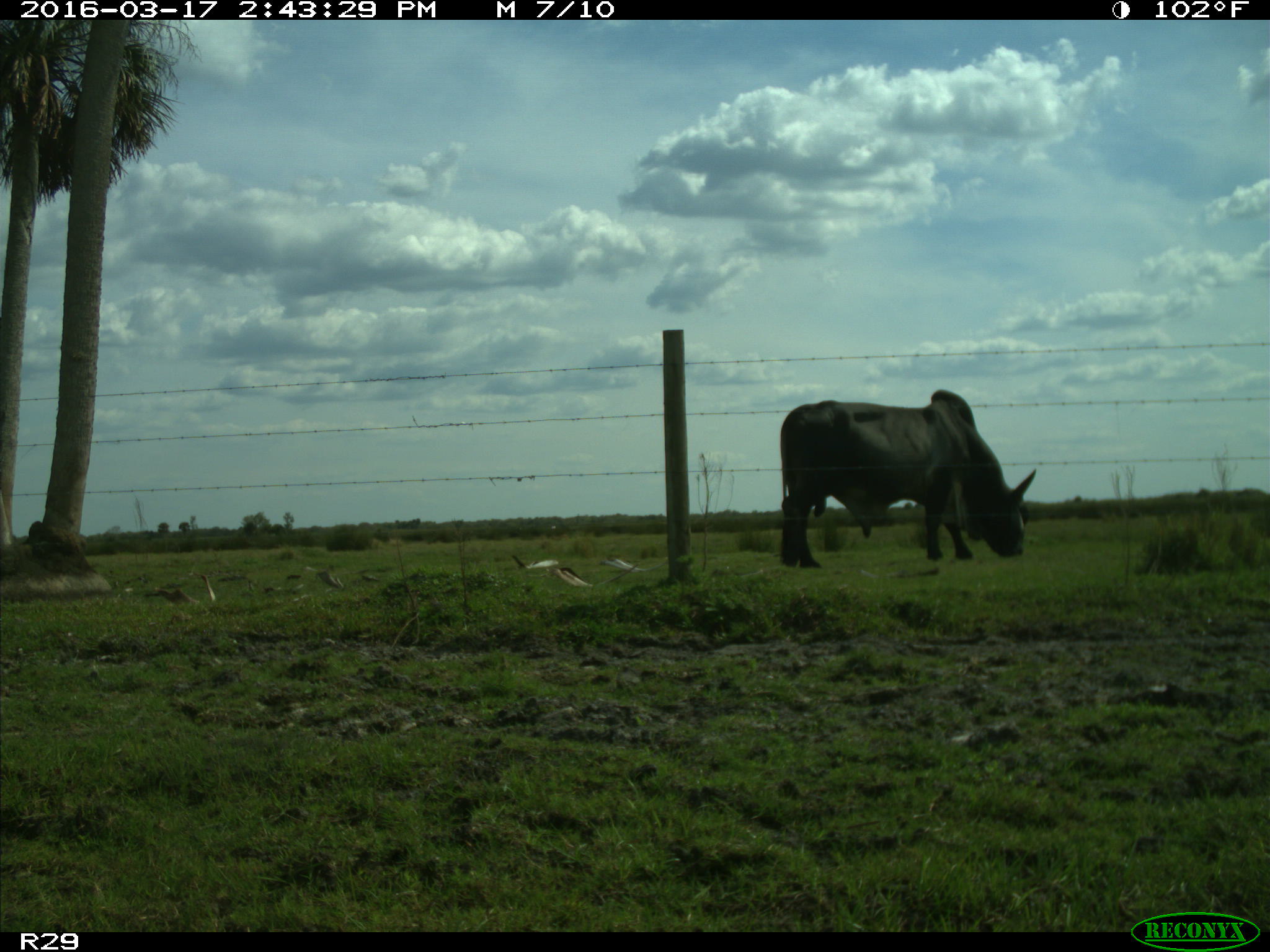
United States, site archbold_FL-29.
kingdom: Animalia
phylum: Chordata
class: Mammalia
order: Artiodactyla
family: Bovidae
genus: Bos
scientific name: Bos taurus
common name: domestic cow